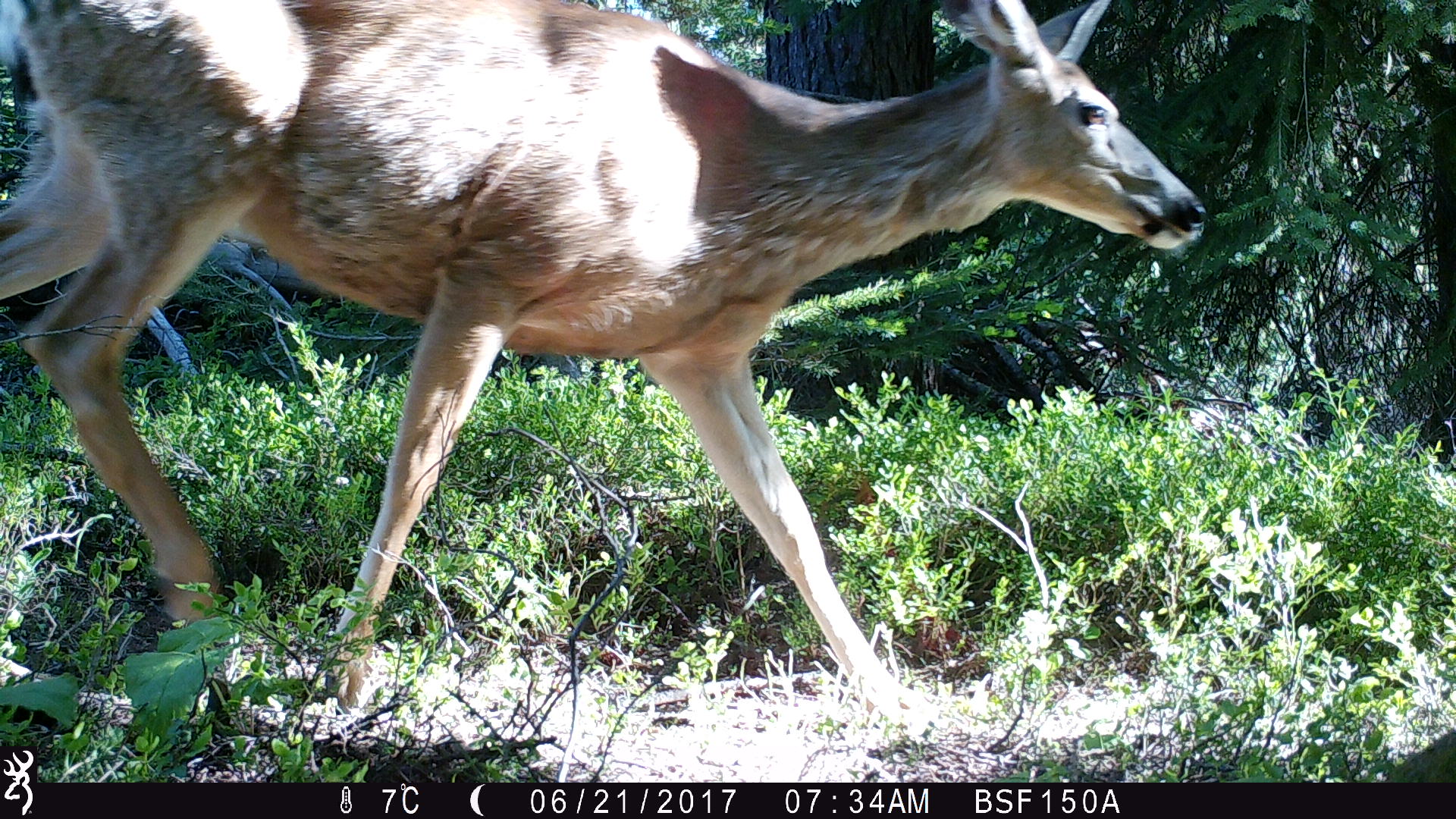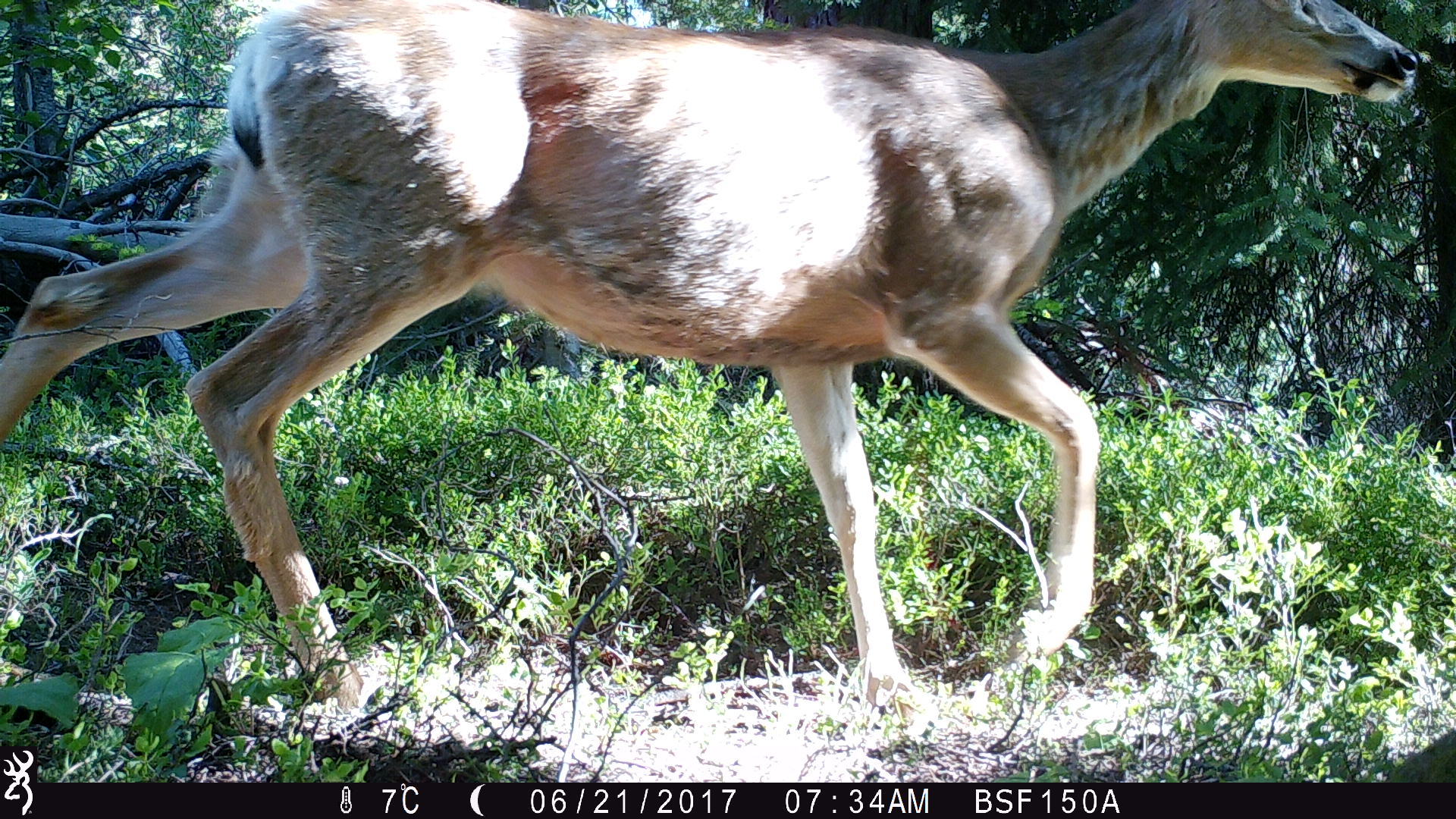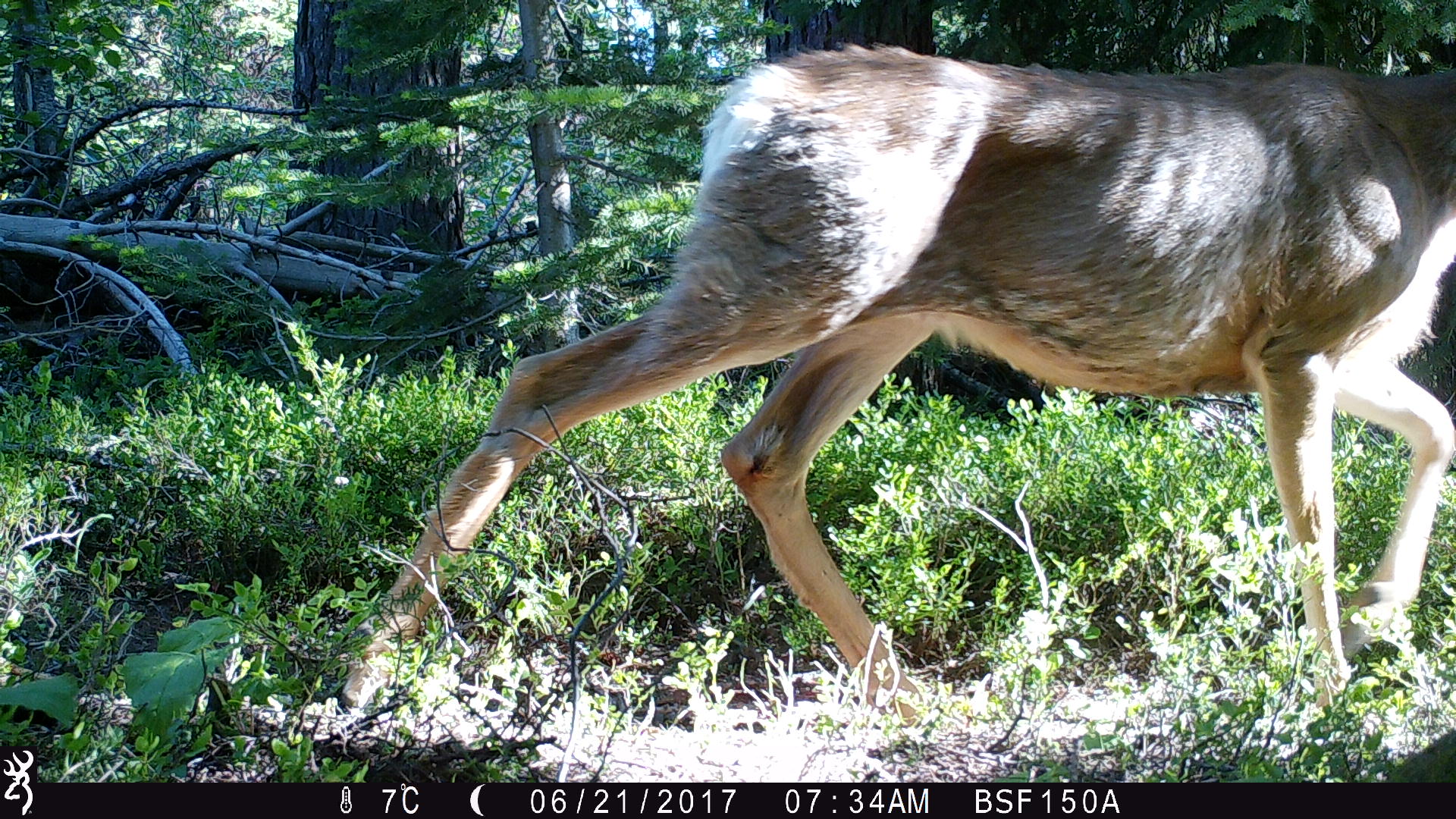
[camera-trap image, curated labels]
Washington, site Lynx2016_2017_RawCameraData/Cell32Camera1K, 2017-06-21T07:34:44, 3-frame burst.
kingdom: Animalia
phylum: Chordata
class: Mammalia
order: Artiodactyla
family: Cervidae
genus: Odocoileus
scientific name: Odocoileus hemionus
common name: mule deer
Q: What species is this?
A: Odocoileus hemionus (mule deer).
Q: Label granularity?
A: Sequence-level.